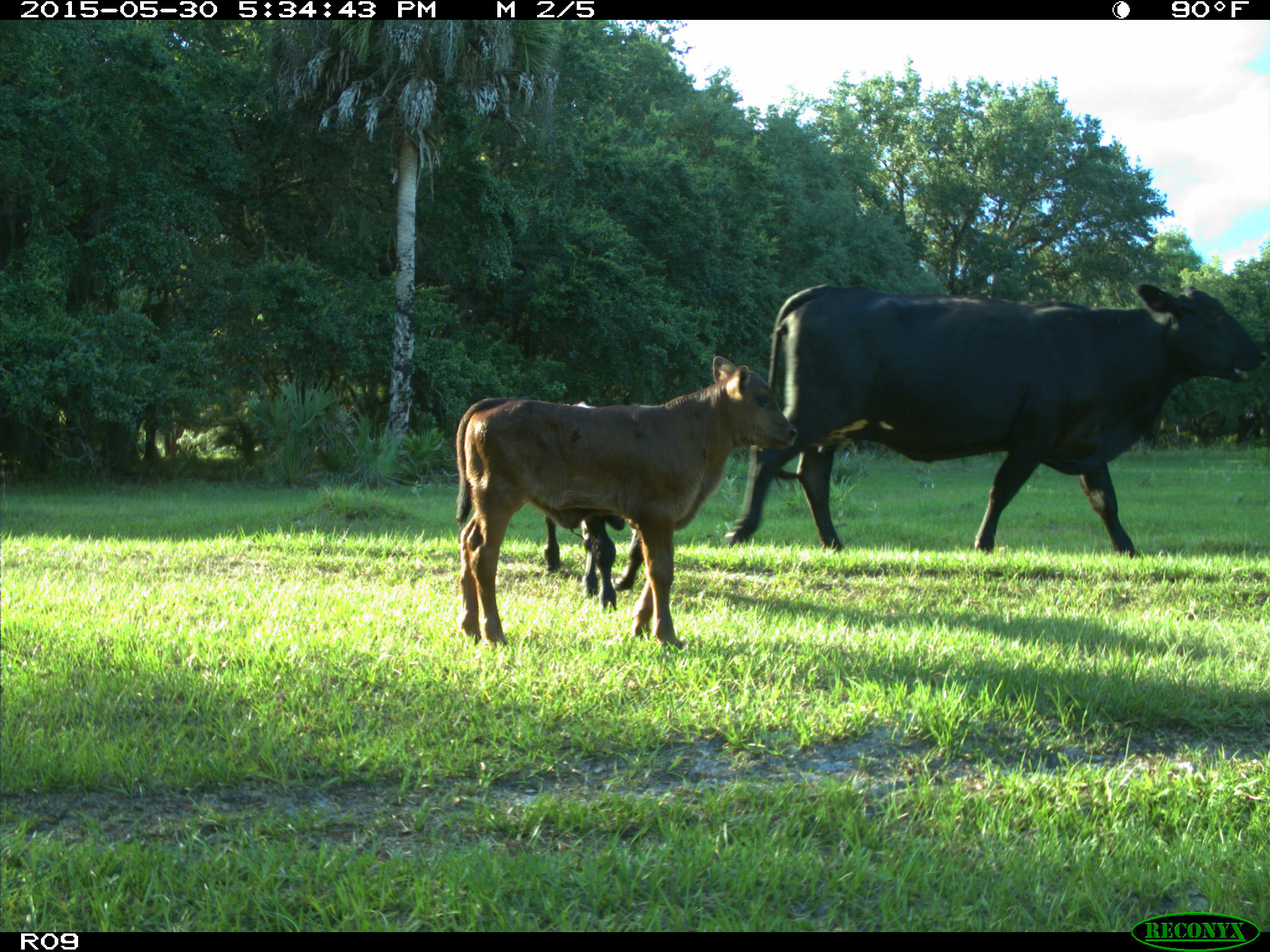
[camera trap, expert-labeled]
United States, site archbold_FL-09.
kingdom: Animalia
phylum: Chordata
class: Mammalia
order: Artiodactyla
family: Bovidae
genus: Bos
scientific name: Bos taurus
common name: domestic cow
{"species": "Bos taurus (domestic cow)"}